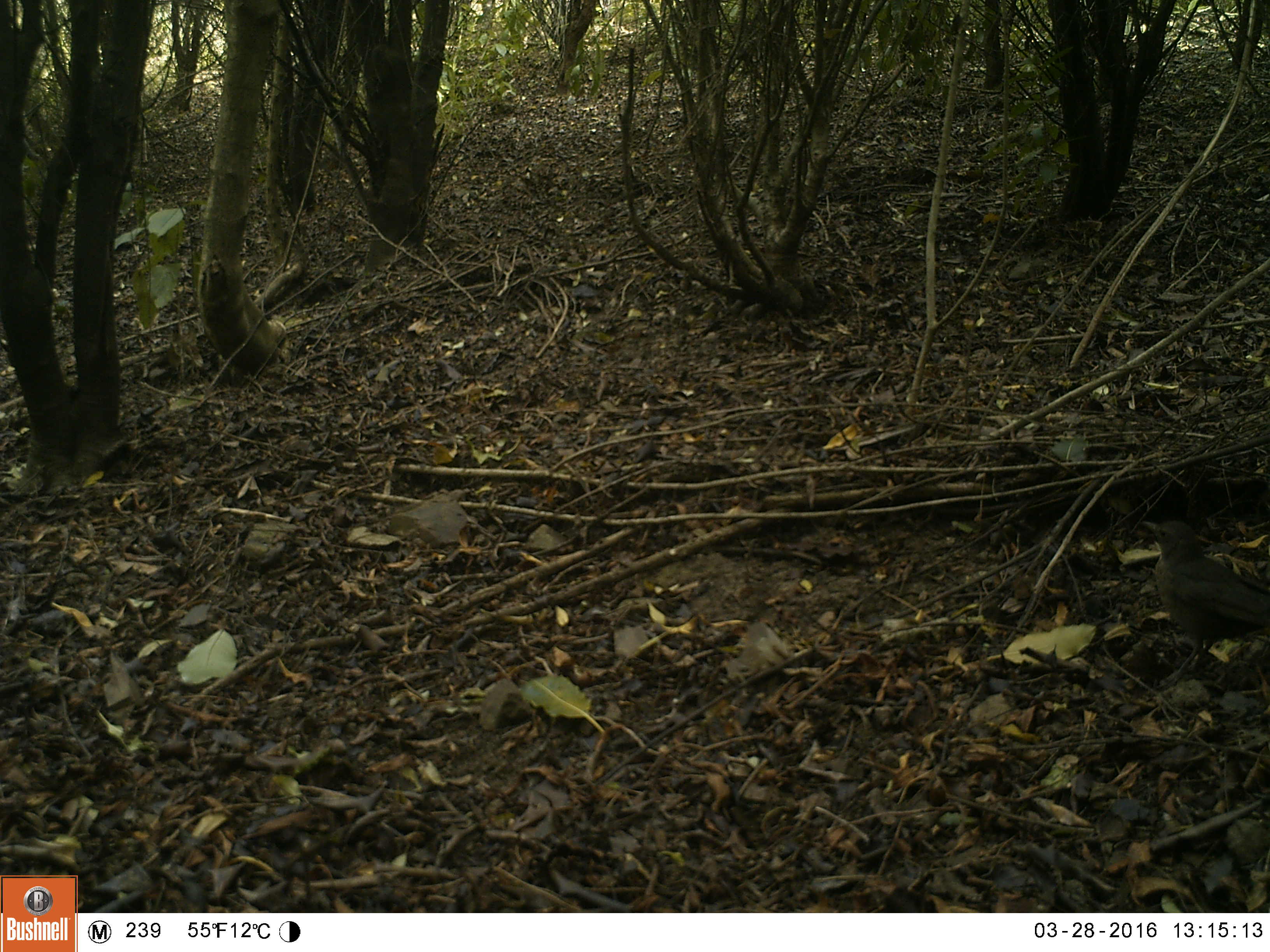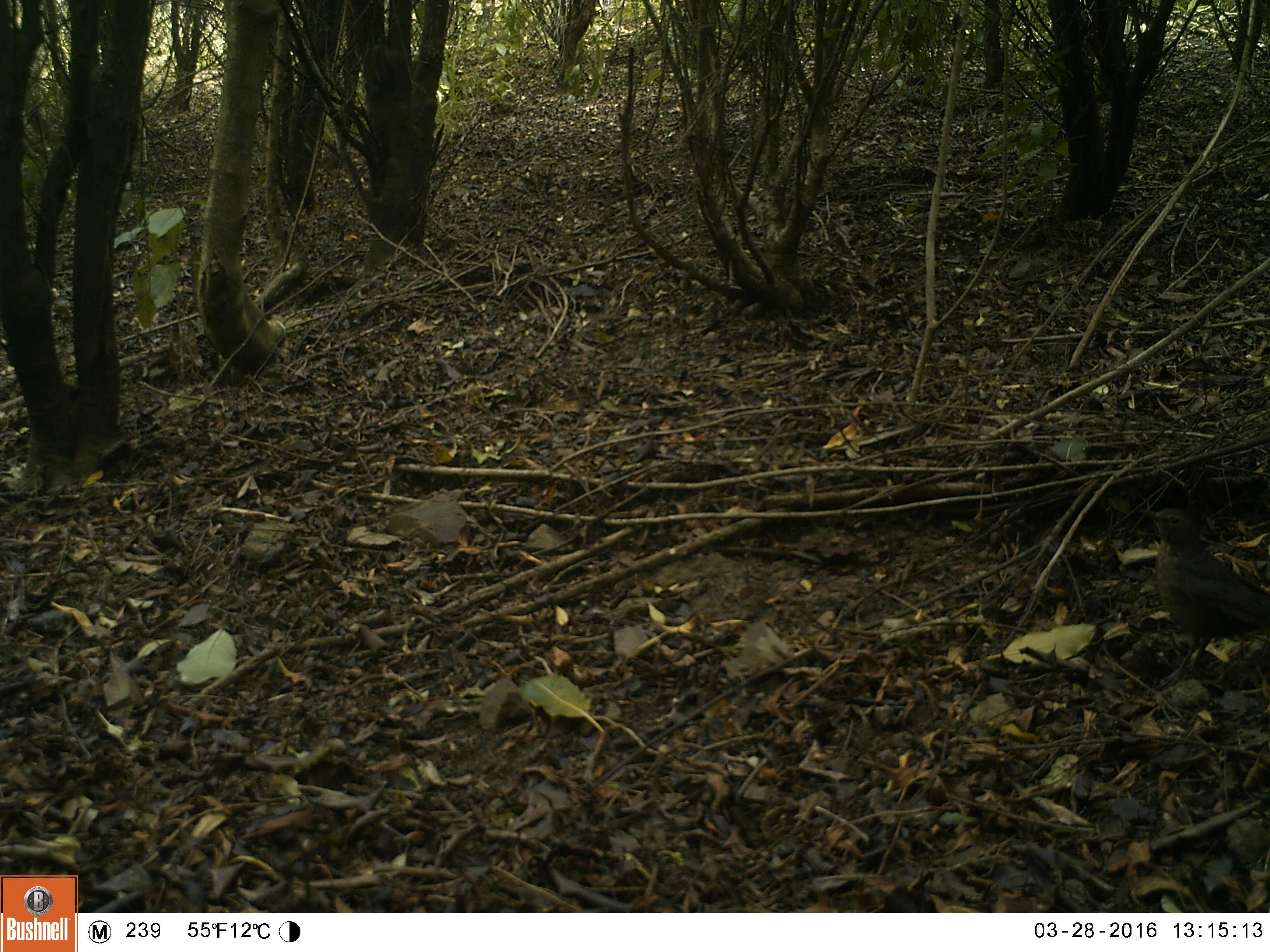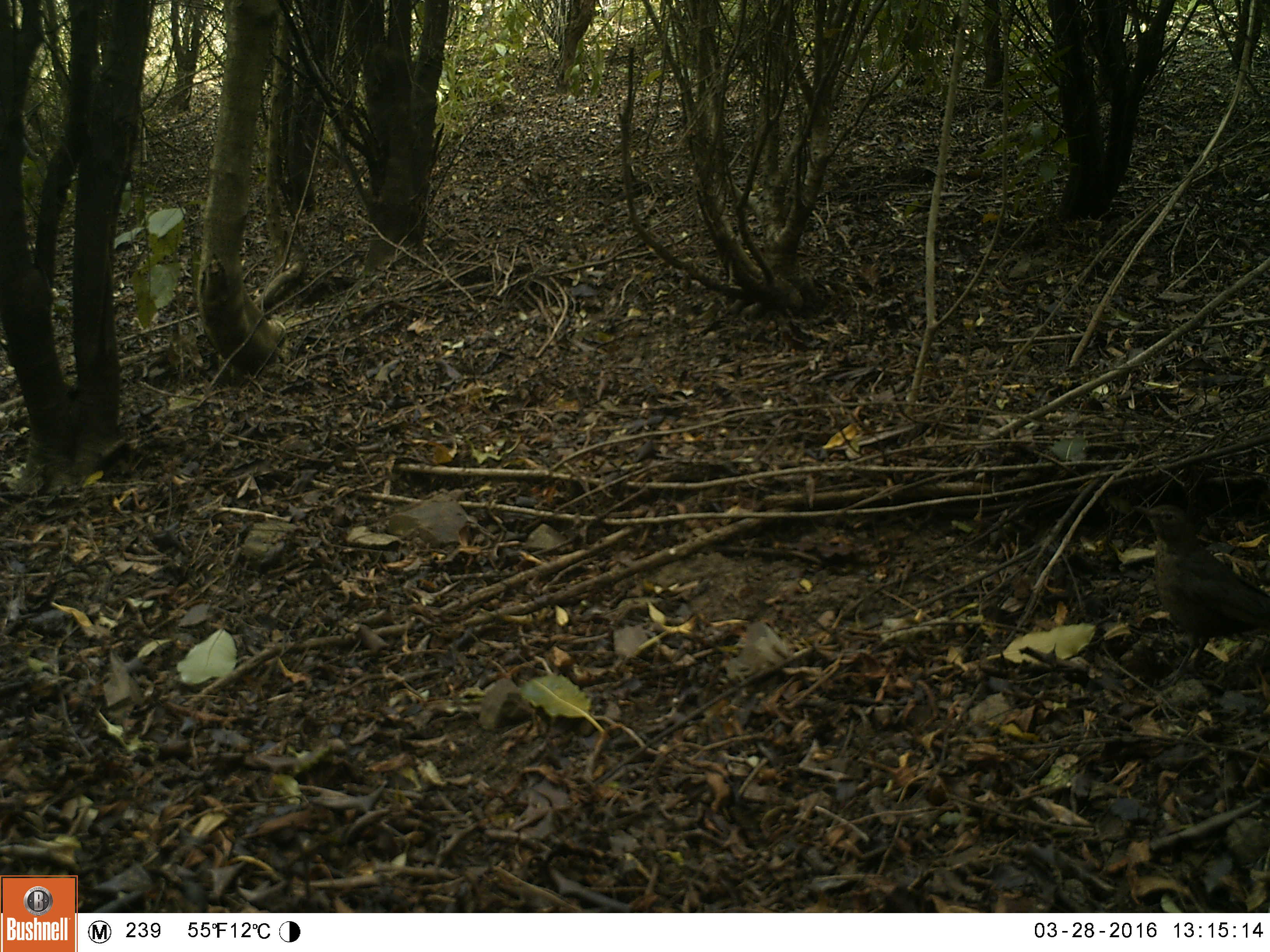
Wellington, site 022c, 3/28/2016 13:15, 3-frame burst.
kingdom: Animalia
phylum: Chordata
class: Aves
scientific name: Aves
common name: bird